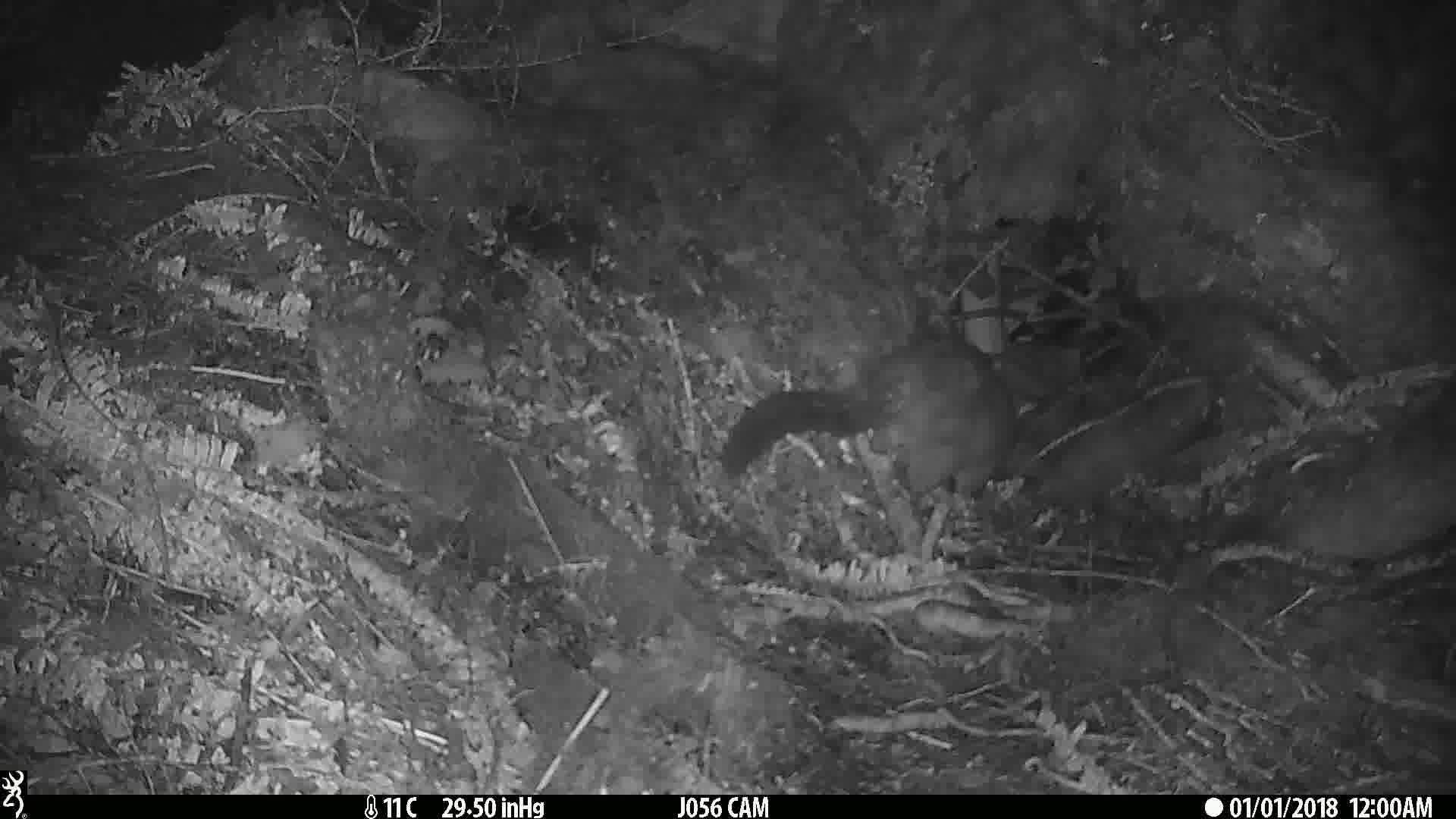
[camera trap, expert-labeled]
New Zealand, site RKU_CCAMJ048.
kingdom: Animalia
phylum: Chordata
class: Mammalia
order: Diprotodontia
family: Phalangeridae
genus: Trichosurus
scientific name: Trichosurus vulpecula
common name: common brushtail possum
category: possum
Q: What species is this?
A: Possum (common brushtail possum) (Trichosurus vulpecula).